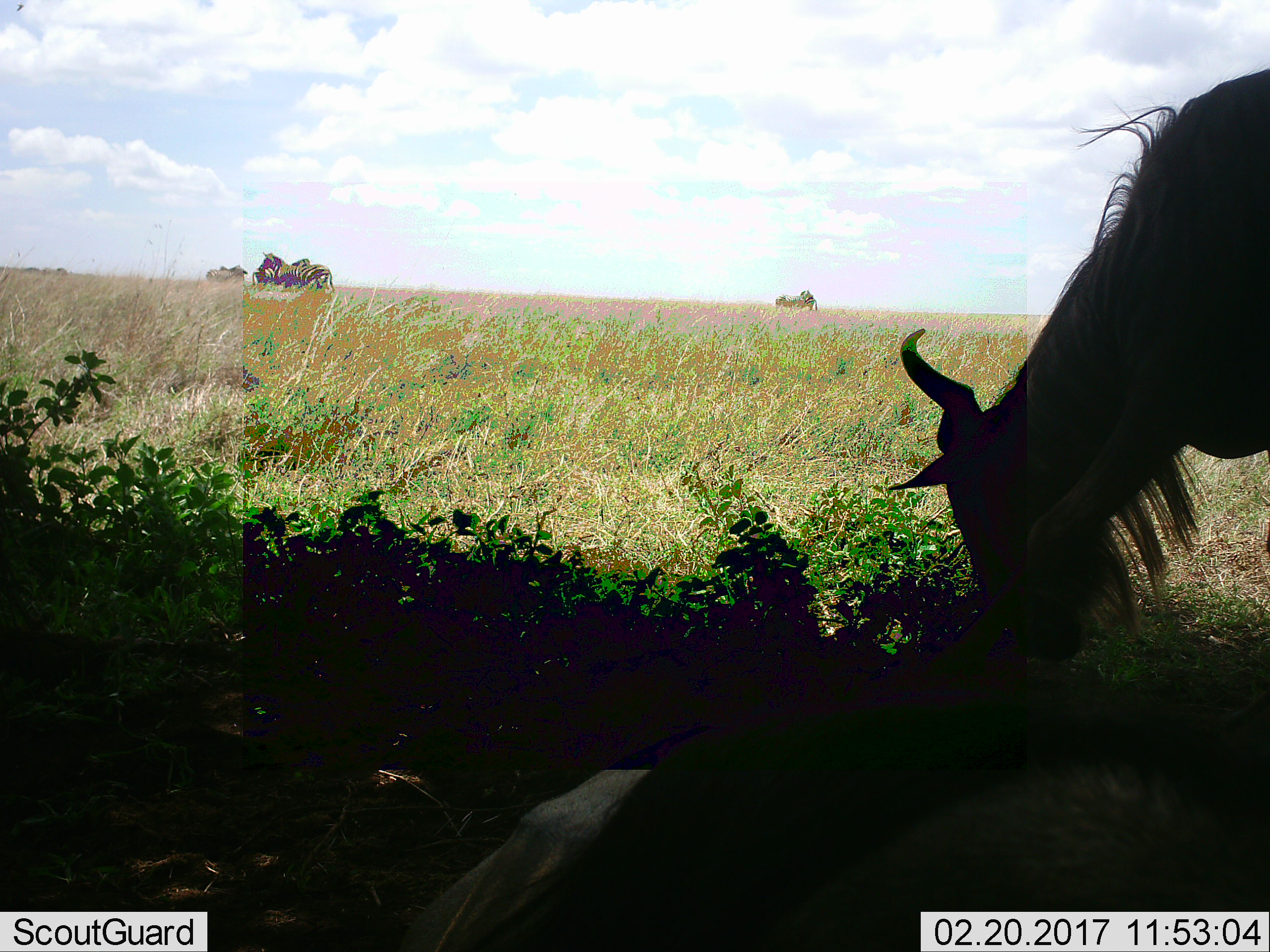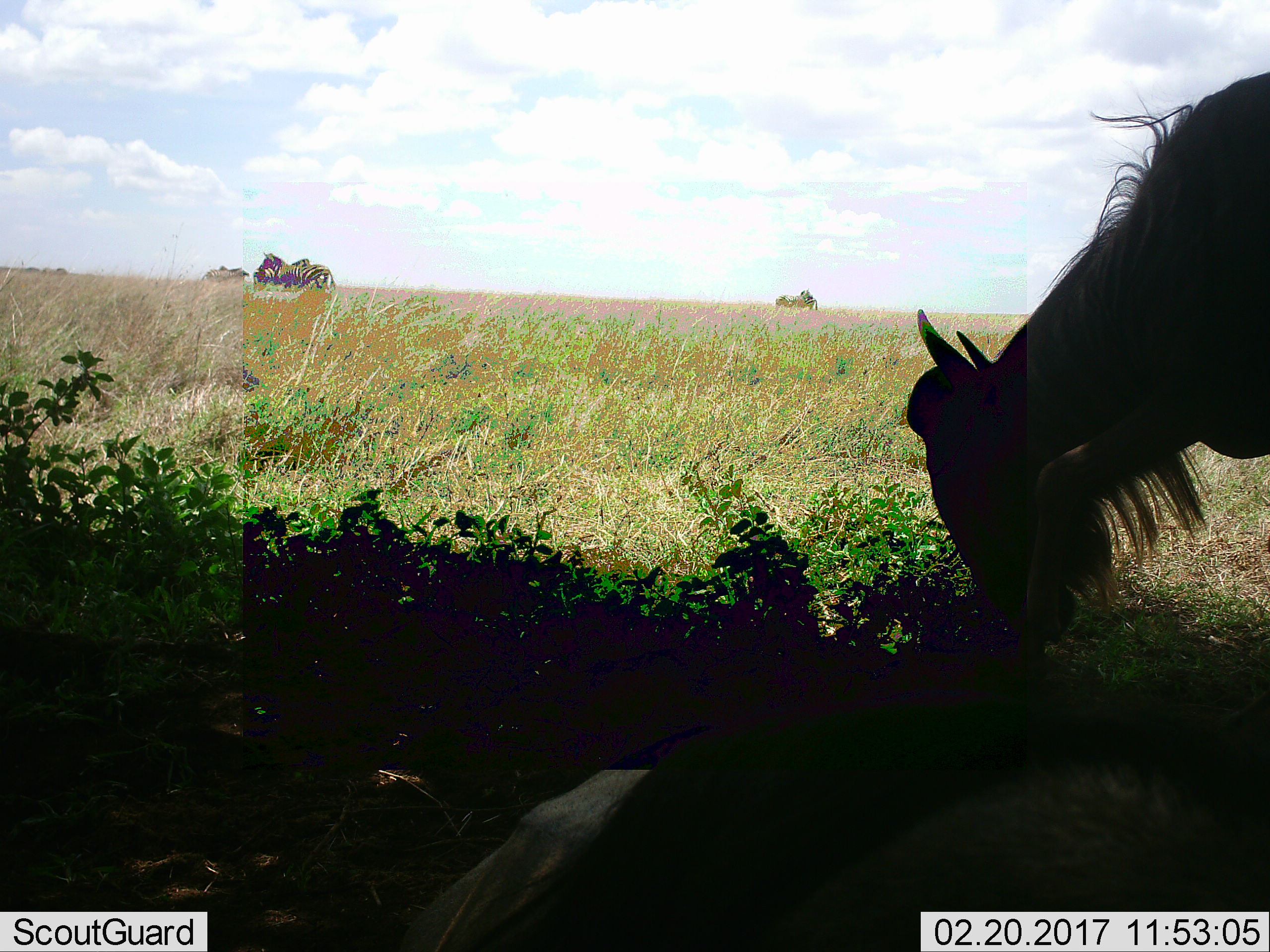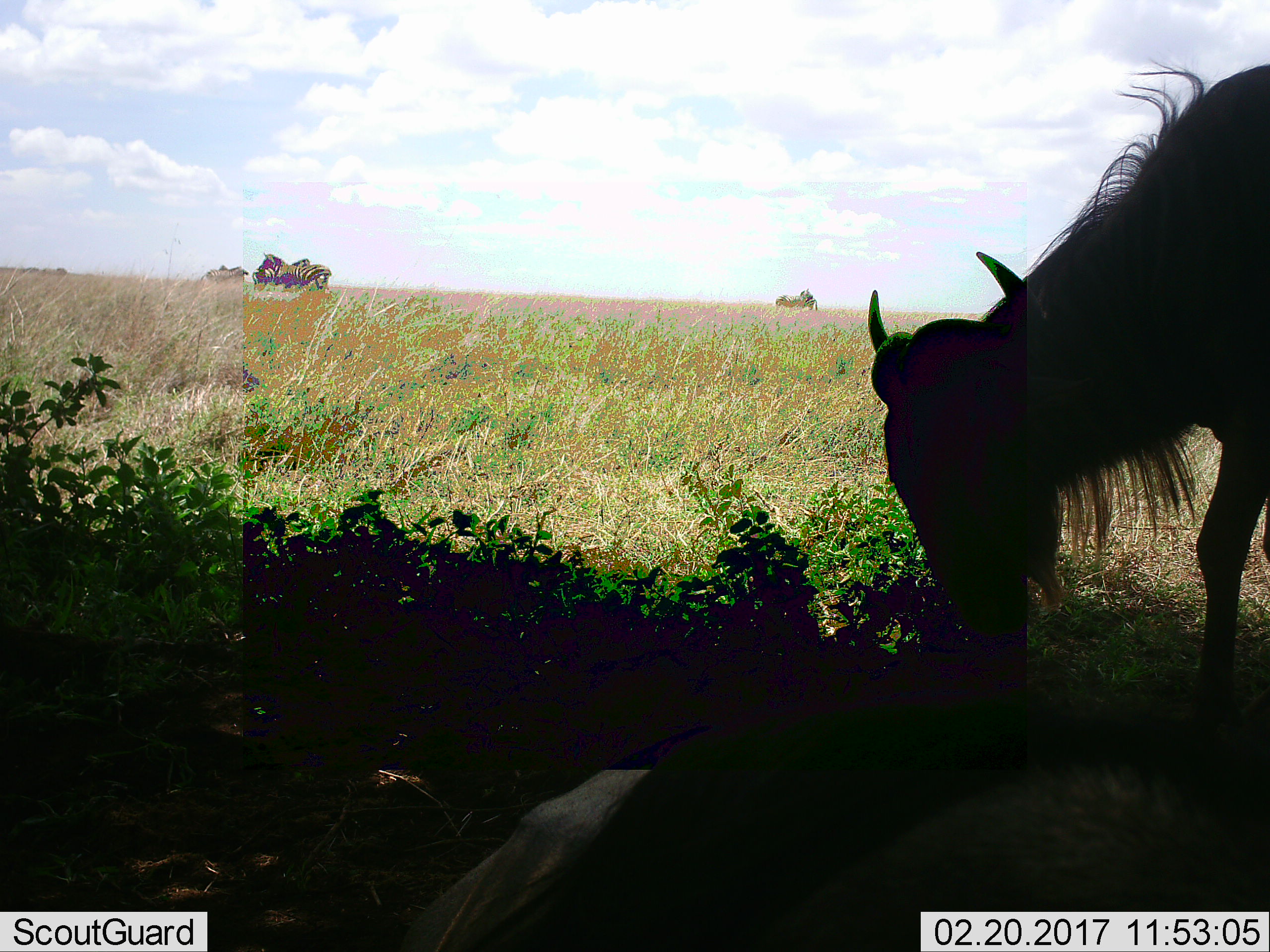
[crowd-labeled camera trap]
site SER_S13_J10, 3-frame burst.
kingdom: Animalia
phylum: Chordata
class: Mammalia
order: Artiodactyla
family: Bovidae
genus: Connochaetes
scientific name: Connochaetes taurinus taurinus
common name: blue wildebeest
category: wildebeestblue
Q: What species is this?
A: Wildebeestblue (blue wildebeest) (Connochaetes taurinus taurinus).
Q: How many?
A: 1.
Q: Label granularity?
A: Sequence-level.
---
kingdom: Animalia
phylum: Chordata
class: Mammalia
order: Perissodactyla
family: Equidae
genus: Equus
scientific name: Equus quagga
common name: plains zebra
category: zebraplains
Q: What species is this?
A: Zebraplains (plains zebra) (Equus quagga).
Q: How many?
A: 6.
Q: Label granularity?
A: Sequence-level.